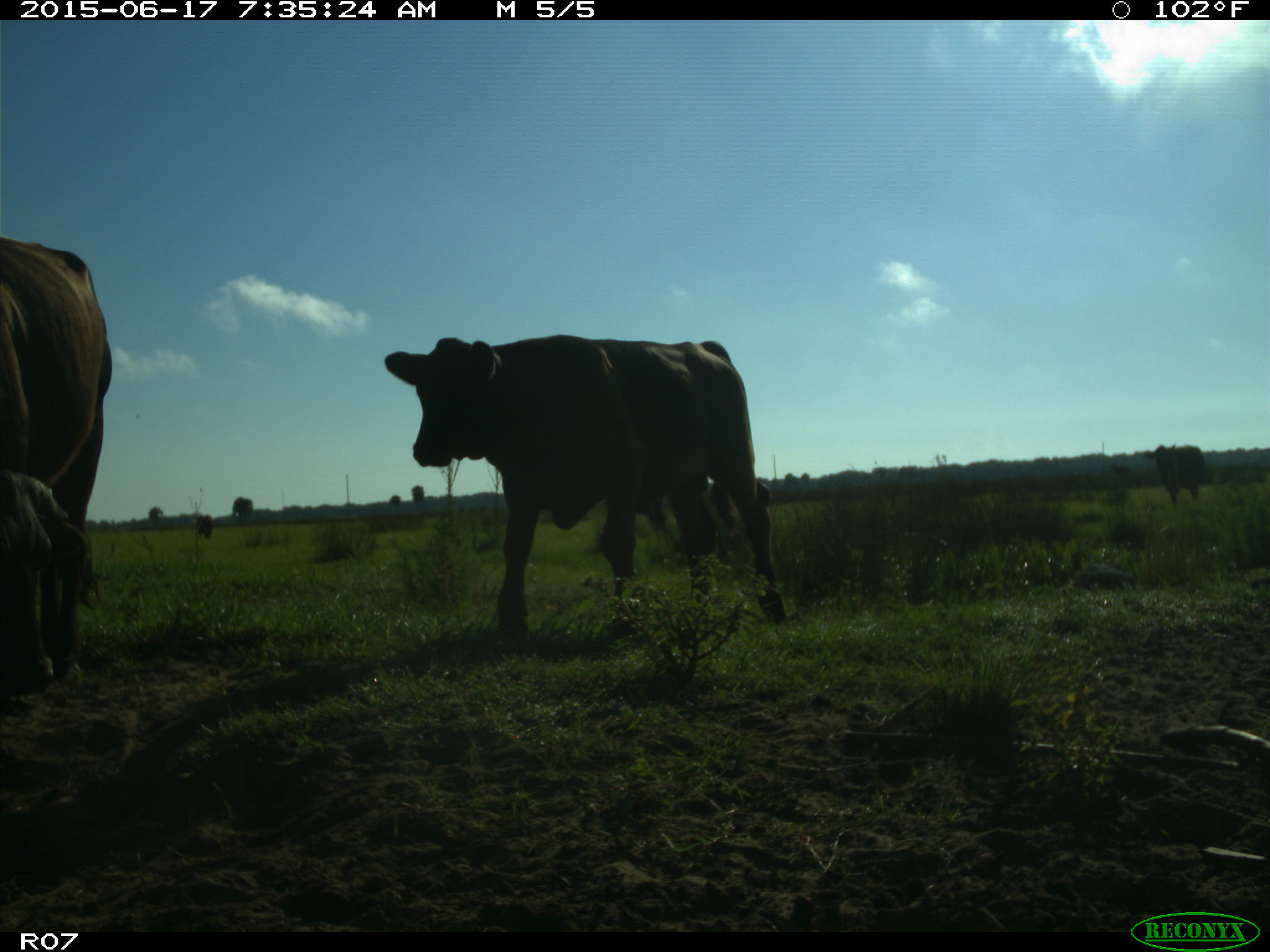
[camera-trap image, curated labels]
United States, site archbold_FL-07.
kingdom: Animalia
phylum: Chordata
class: Mammalia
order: Artiodactyla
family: Bovidae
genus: Bos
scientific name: Bos taurus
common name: domestic cow